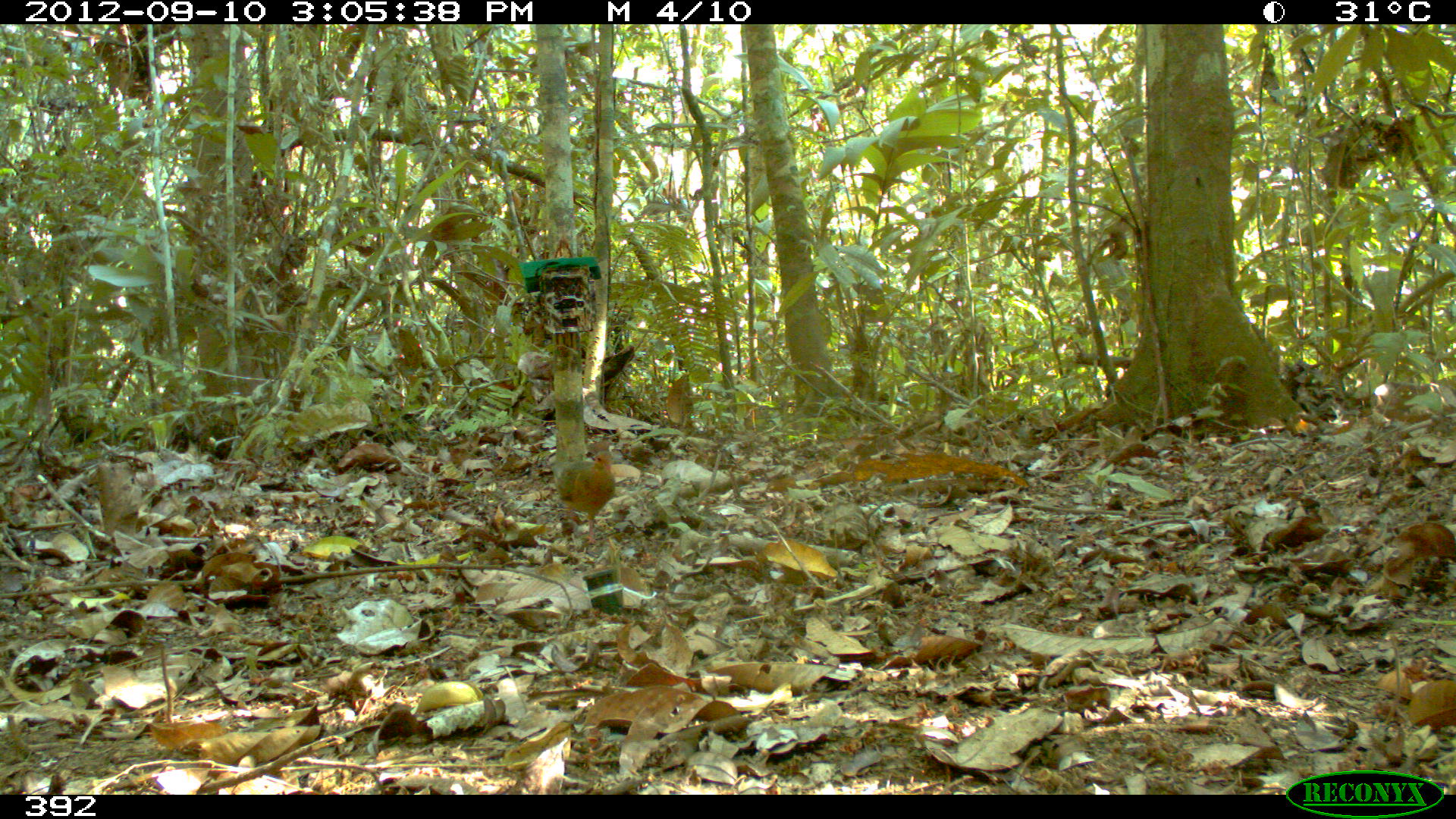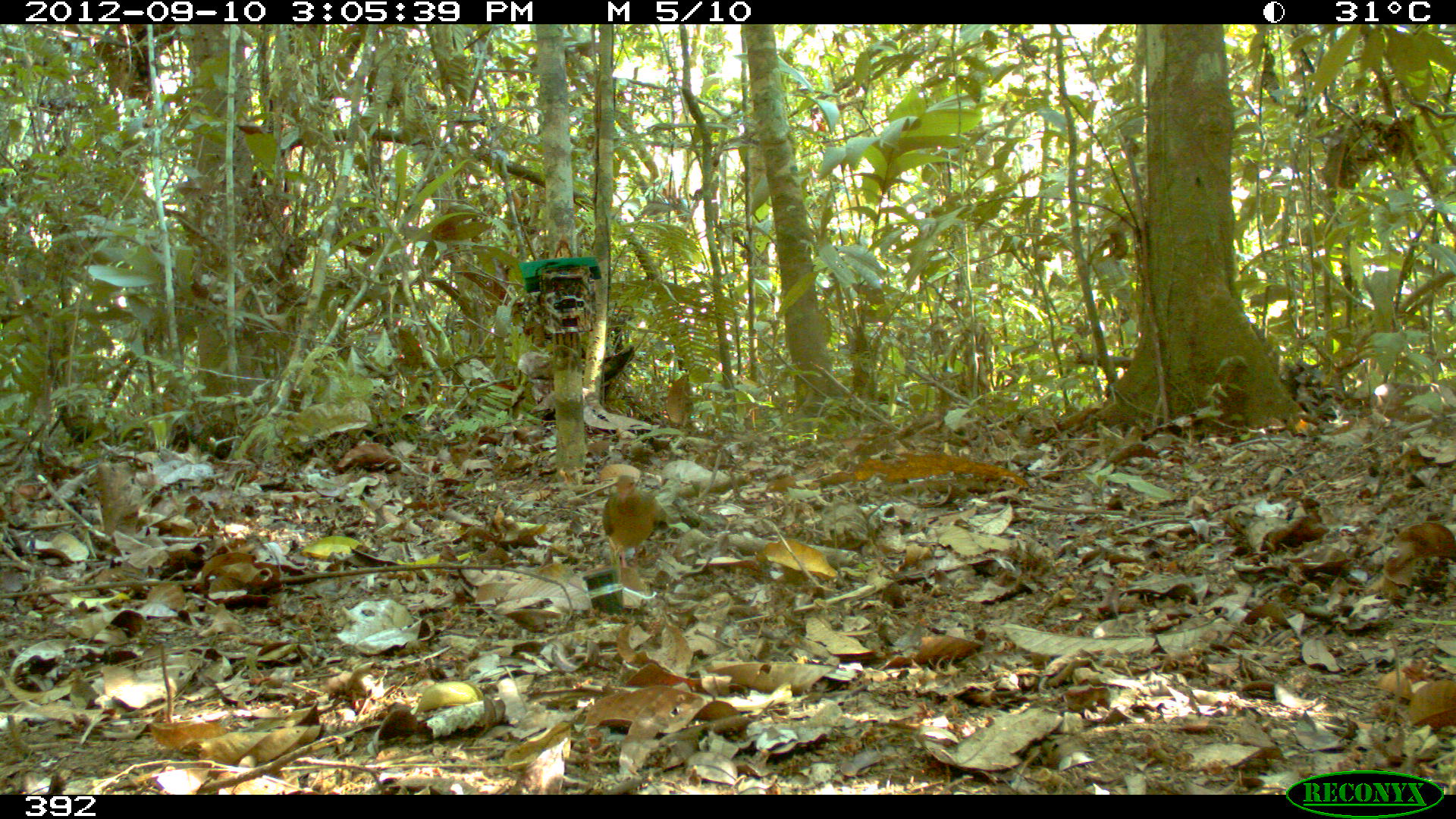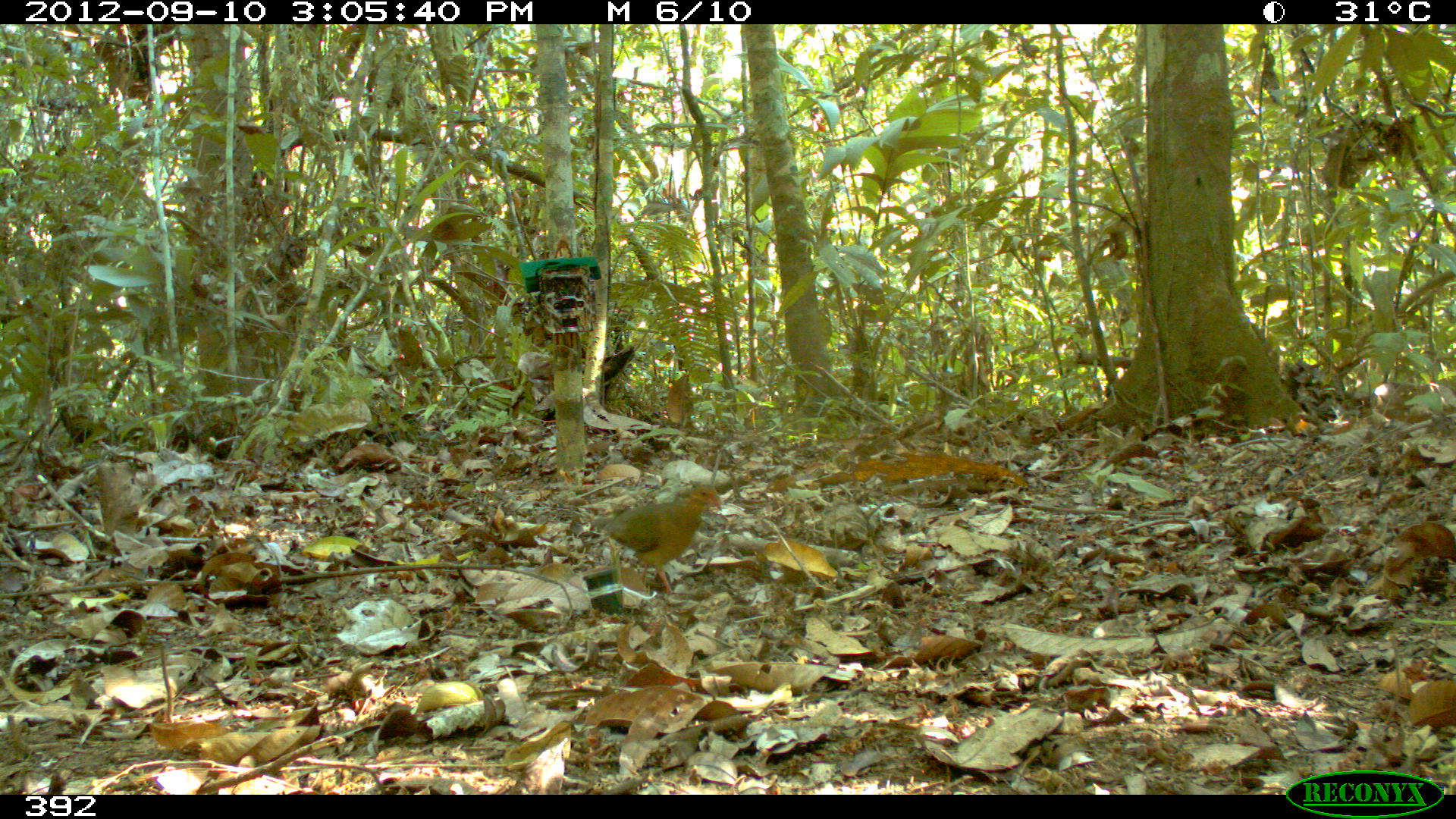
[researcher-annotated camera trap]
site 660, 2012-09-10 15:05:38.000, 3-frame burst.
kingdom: Animalia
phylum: Chordata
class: Aves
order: Columbiformes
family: Columbidae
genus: Geotrygon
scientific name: Geotrygon montana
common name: ruddy quail-dove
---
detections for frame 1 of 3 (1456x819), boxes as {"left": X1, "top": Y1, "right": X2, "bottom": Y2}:
geotrygon montana: {"left": 553, "top": 449, "right": 616, "bottom": 544}